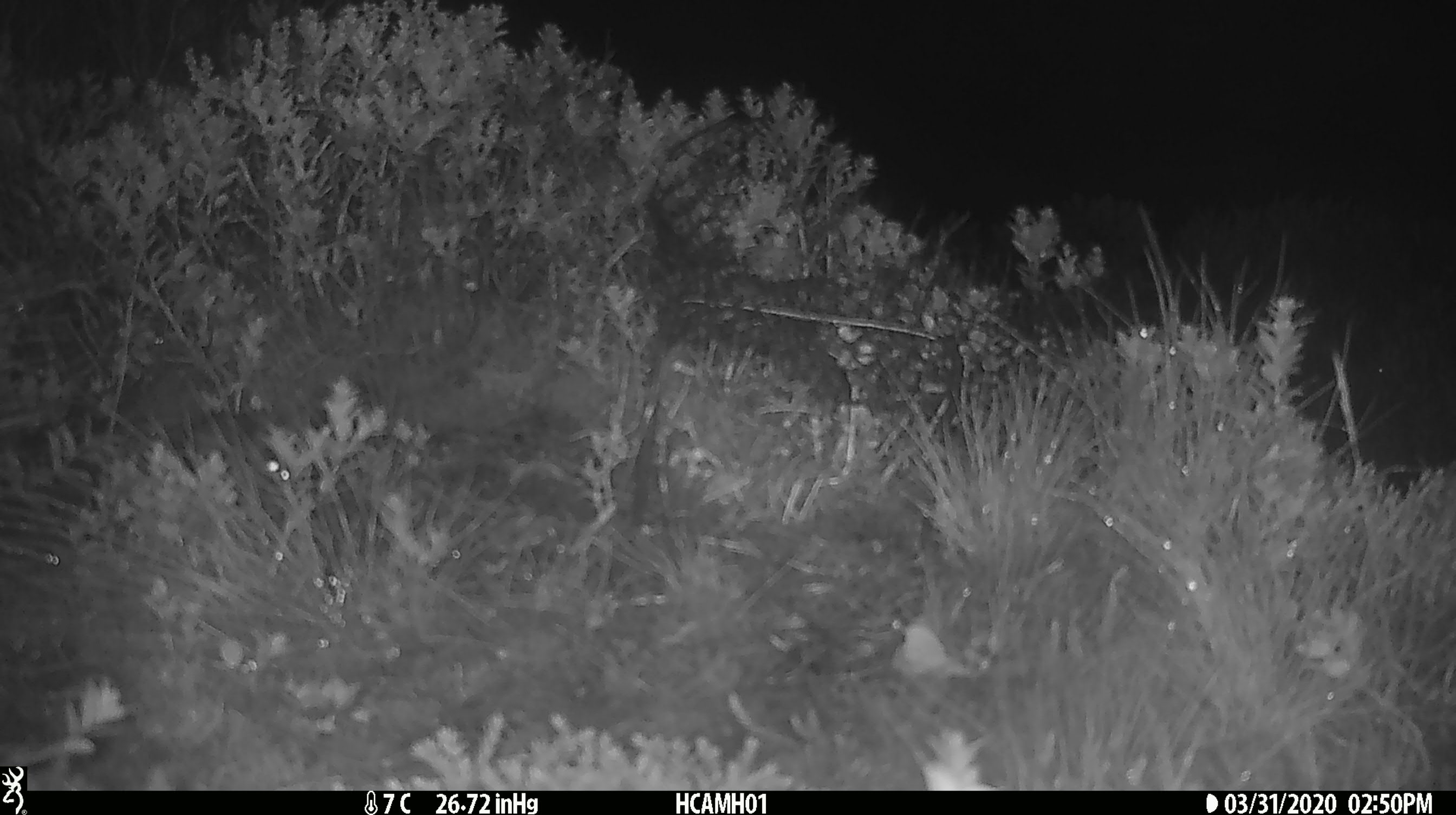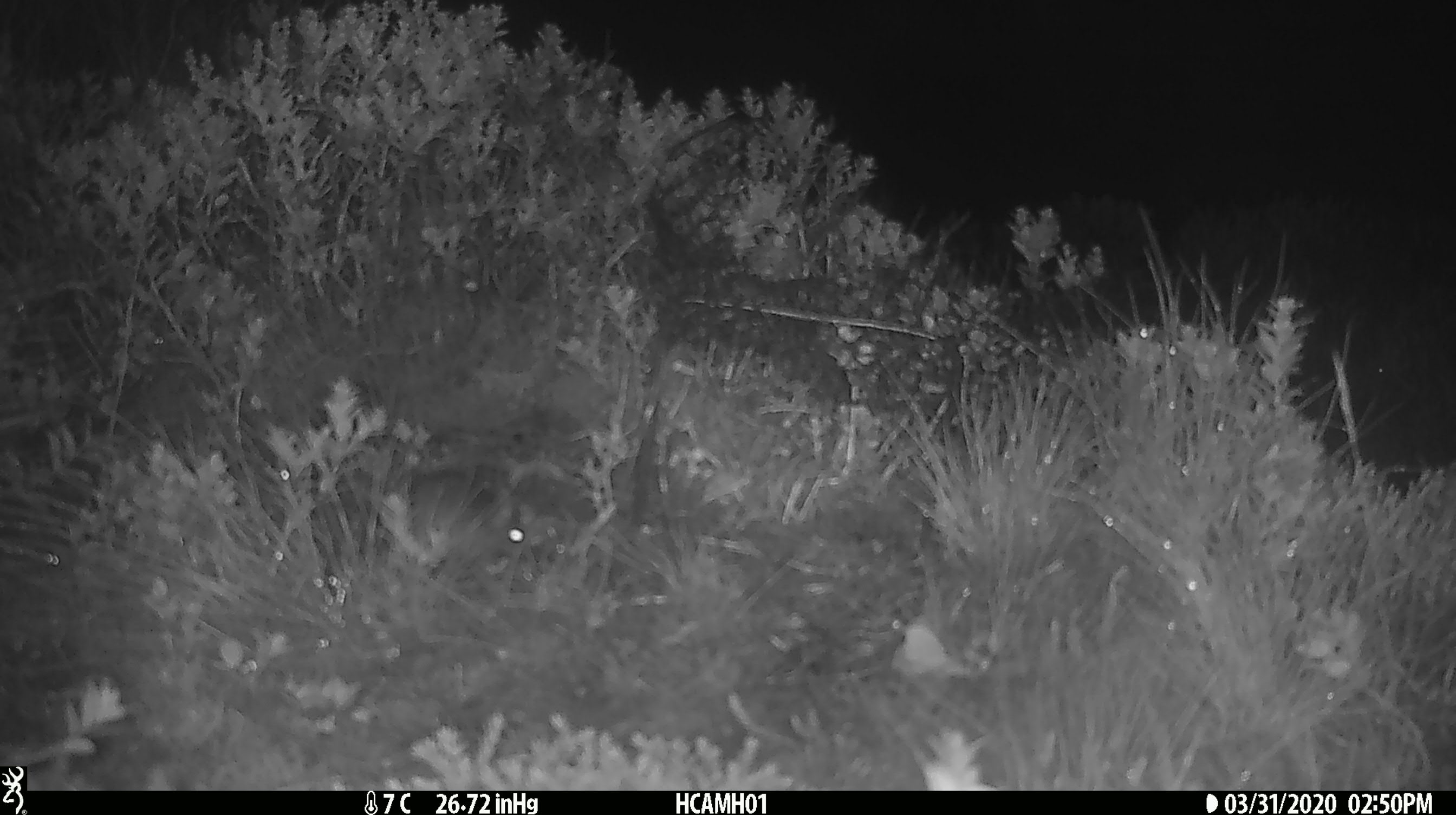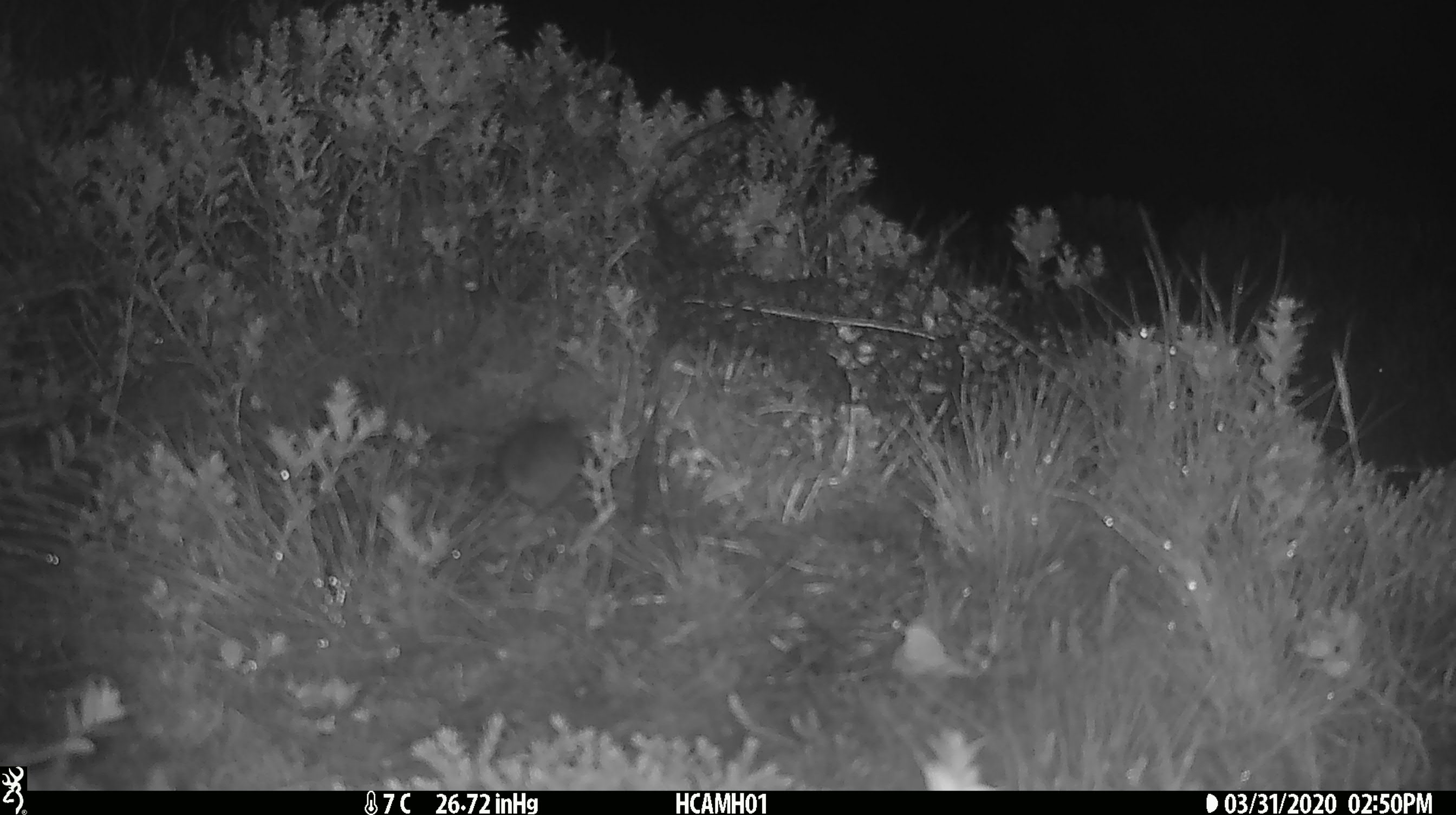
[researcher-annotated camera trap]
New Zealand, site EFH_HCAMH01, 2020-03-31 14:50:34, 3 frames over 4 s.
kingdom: Animalia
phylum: Chordata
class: Mammalia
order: Rodentia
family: Muridae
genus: Mus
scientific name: Mus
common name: mouse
Mouse (Mus).